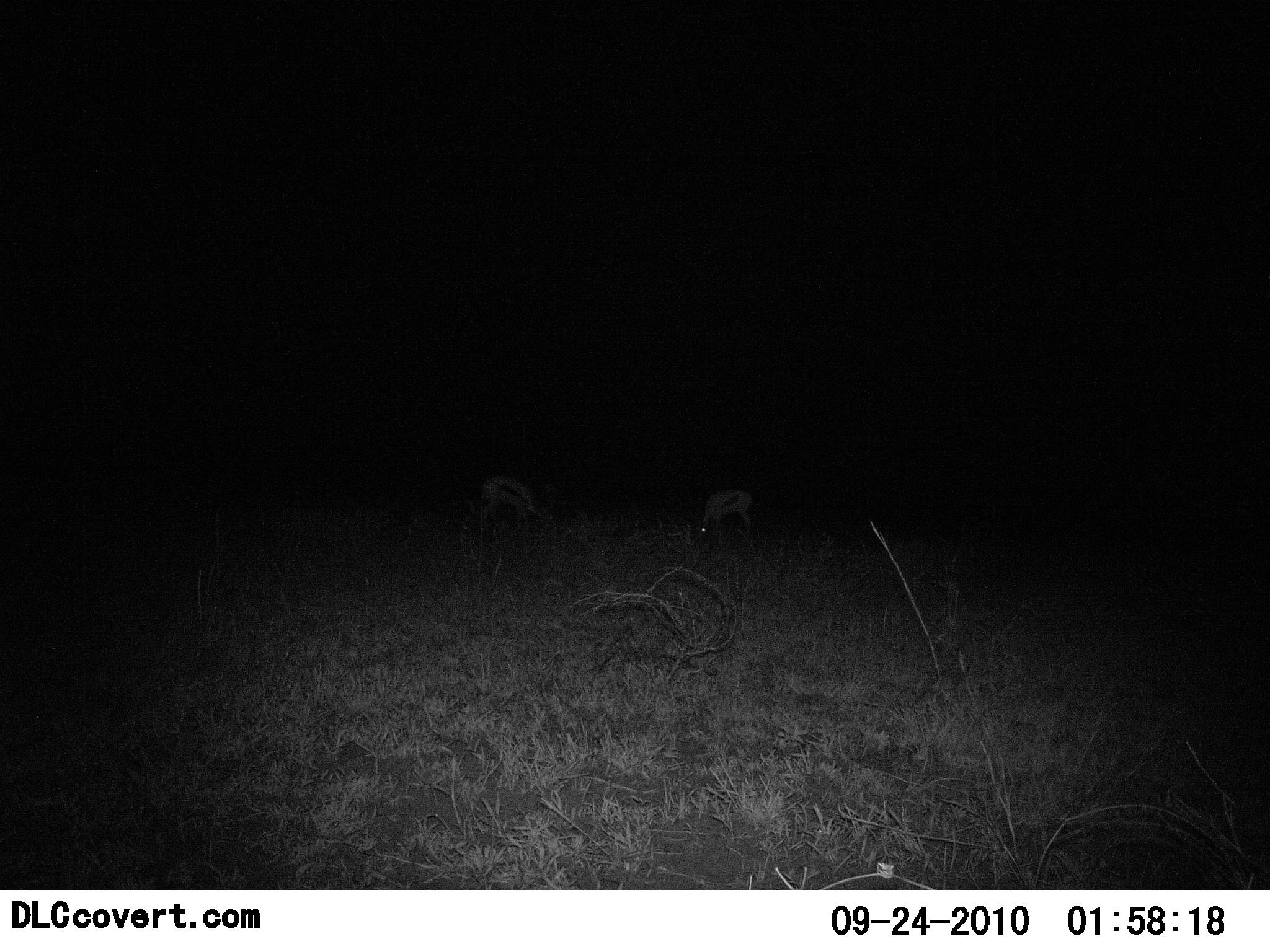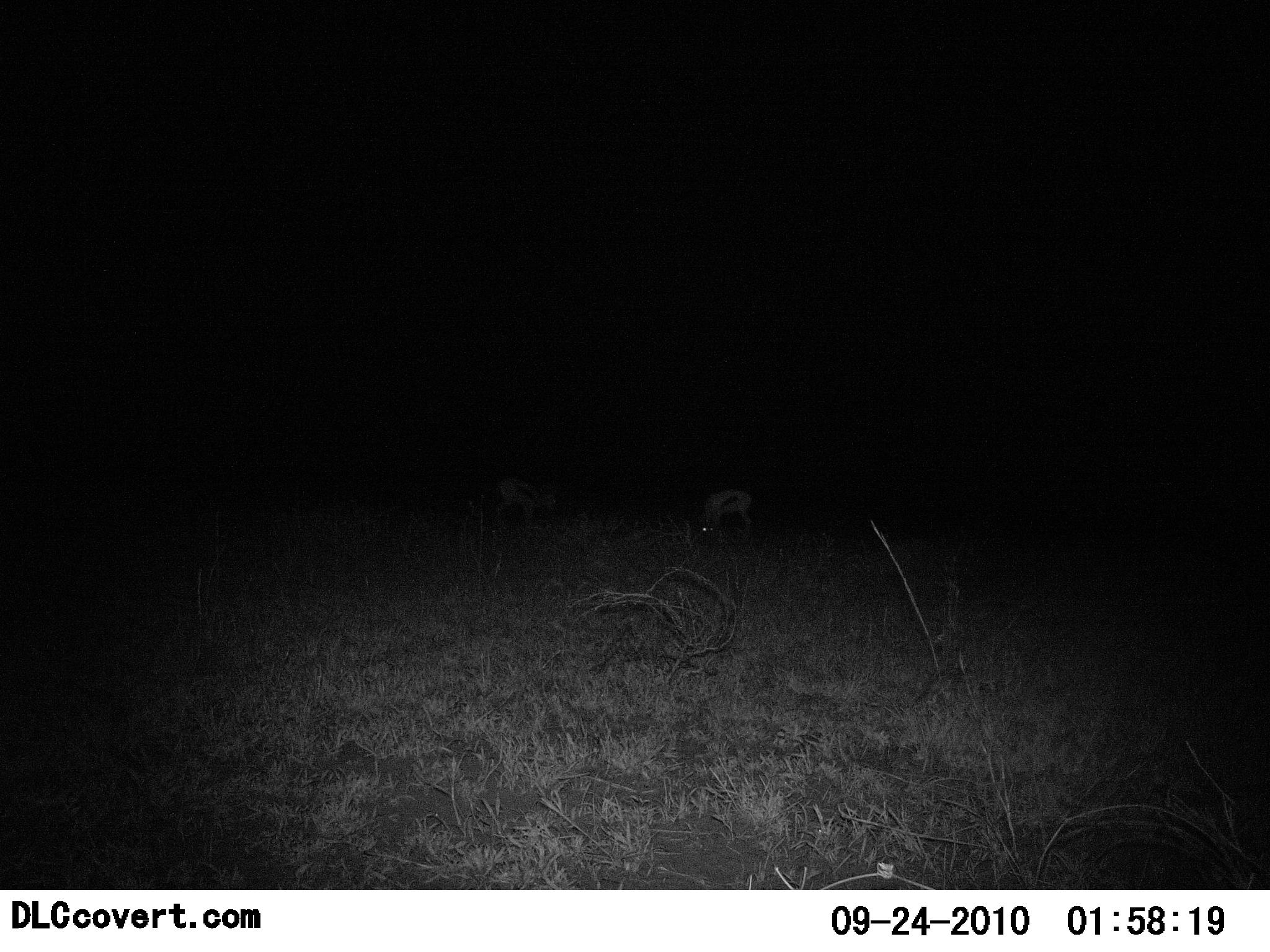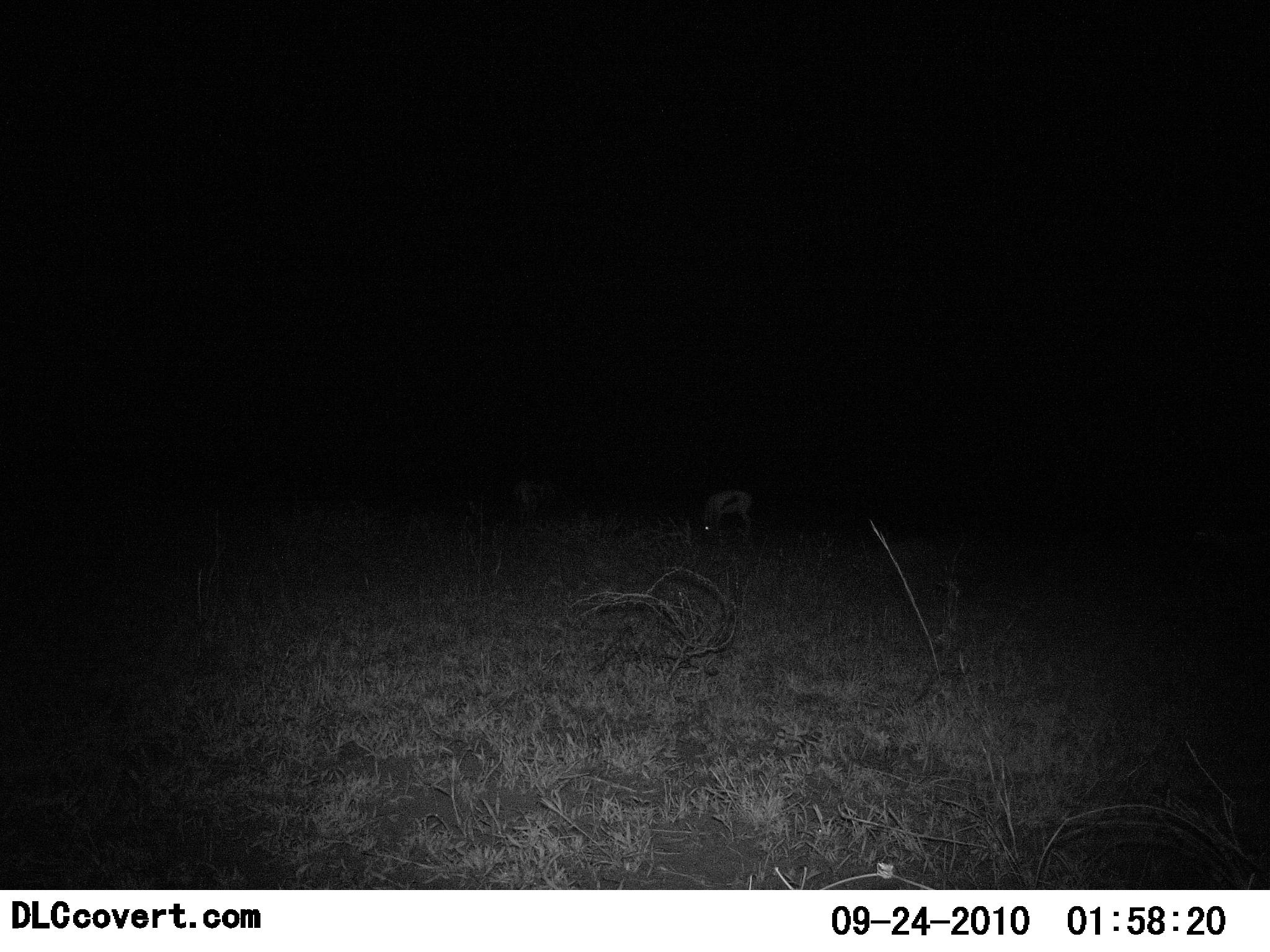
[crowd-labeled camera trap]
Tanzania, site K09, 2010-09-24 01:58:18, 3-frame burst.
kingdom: Animalia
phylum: Chordata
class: Mammalia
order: Artiodactyla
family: Bovidae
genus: Eudorcas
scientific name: Eudorcas thomsonii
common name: thomson's gazelle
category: gazellethomsons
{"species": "gazellethomsons (thomson's gazelle) (Eudorcas thomsonii)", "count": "2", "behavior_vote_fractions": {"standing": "20%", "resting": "0%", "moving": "33%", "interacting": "0%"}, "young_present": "0%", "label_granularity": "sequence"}